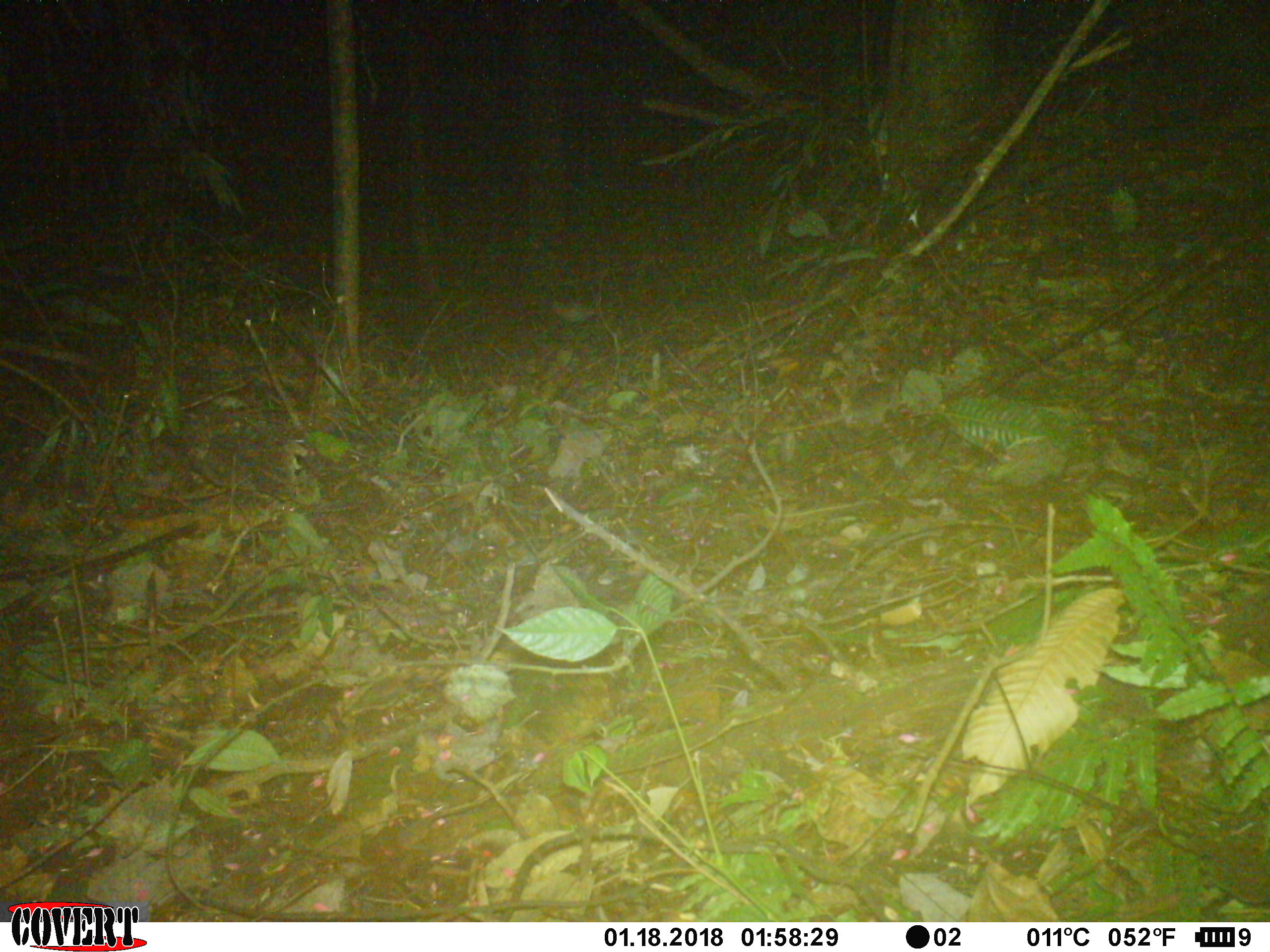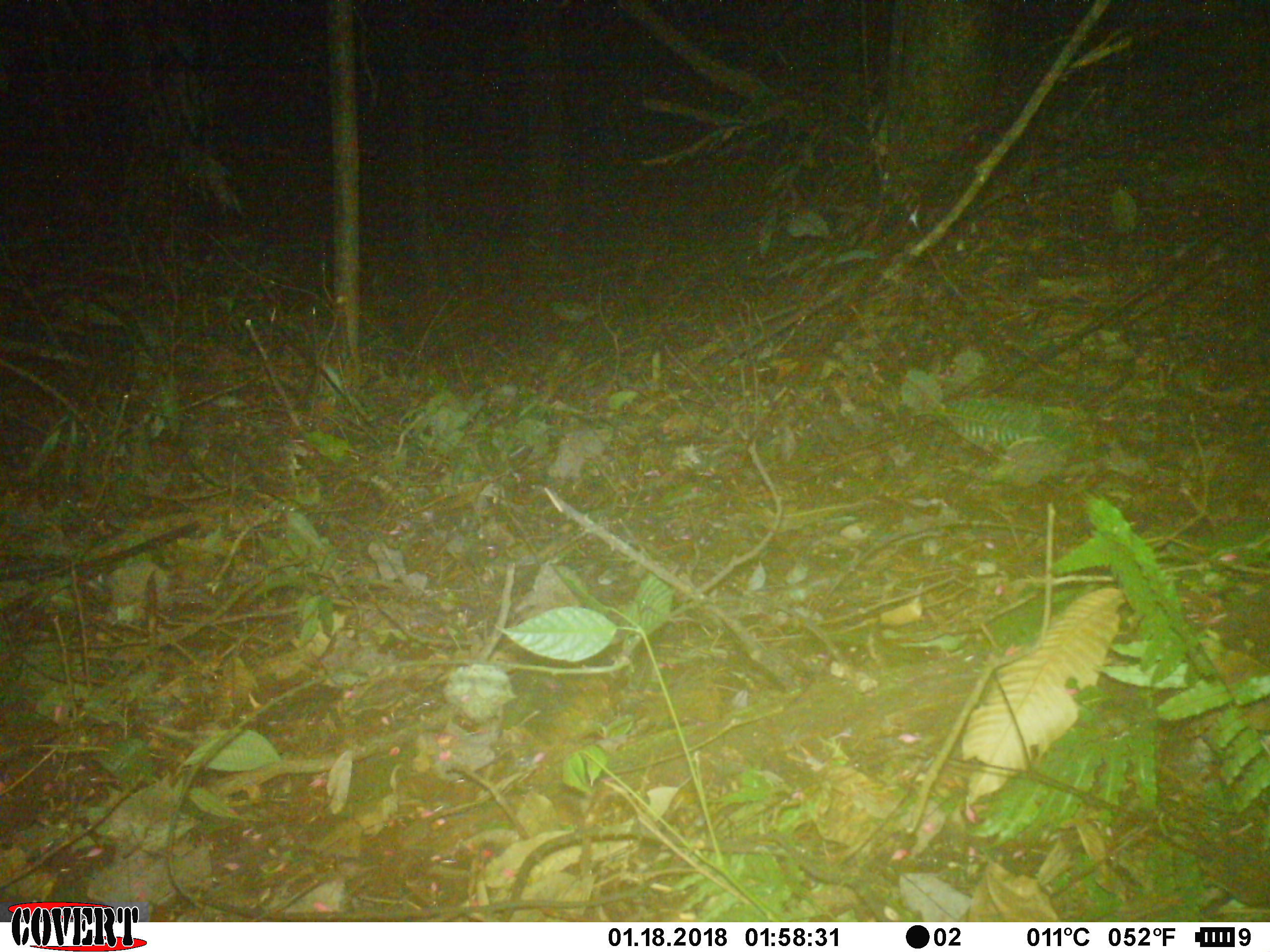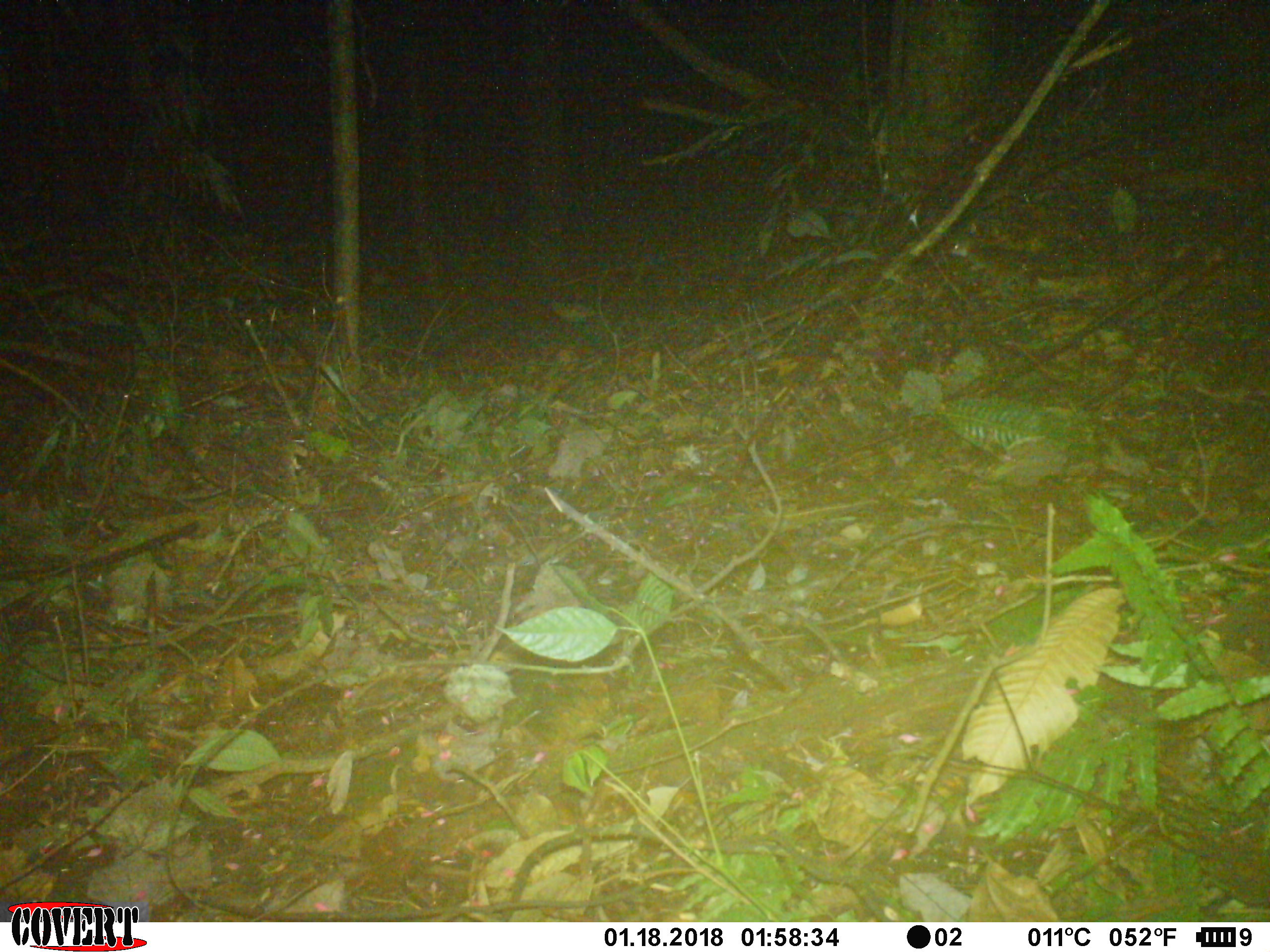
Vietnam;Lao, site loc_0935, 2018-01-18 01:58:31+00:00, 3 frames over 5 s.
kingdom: Animalia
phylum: Chordata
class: Mammalia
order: Rodentia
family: Muridae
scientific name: Muridae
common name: old-world mice and rats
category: unidentified murid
Unidentified murid (old-world mice and rats) (Muridae). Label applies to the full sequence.